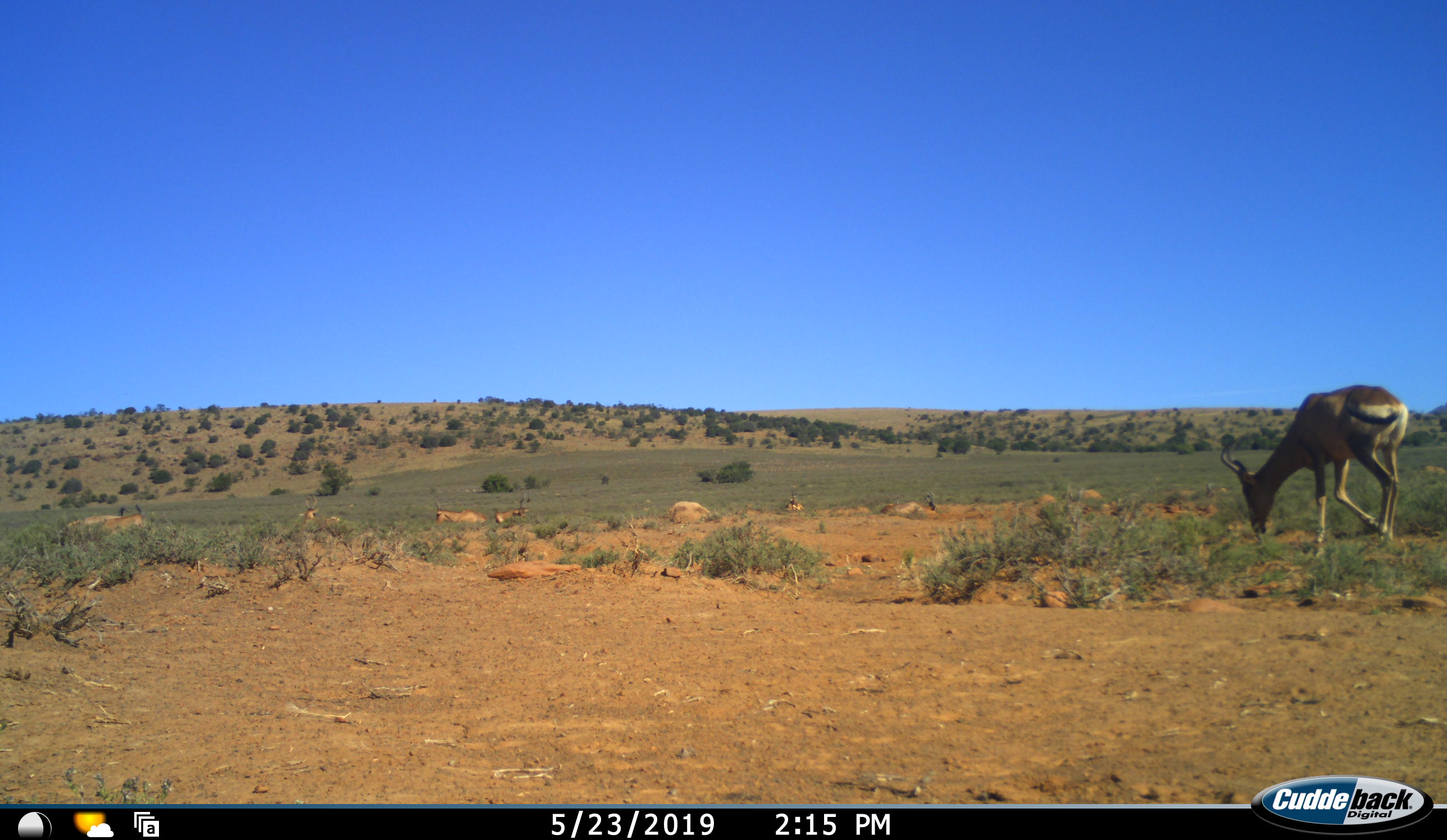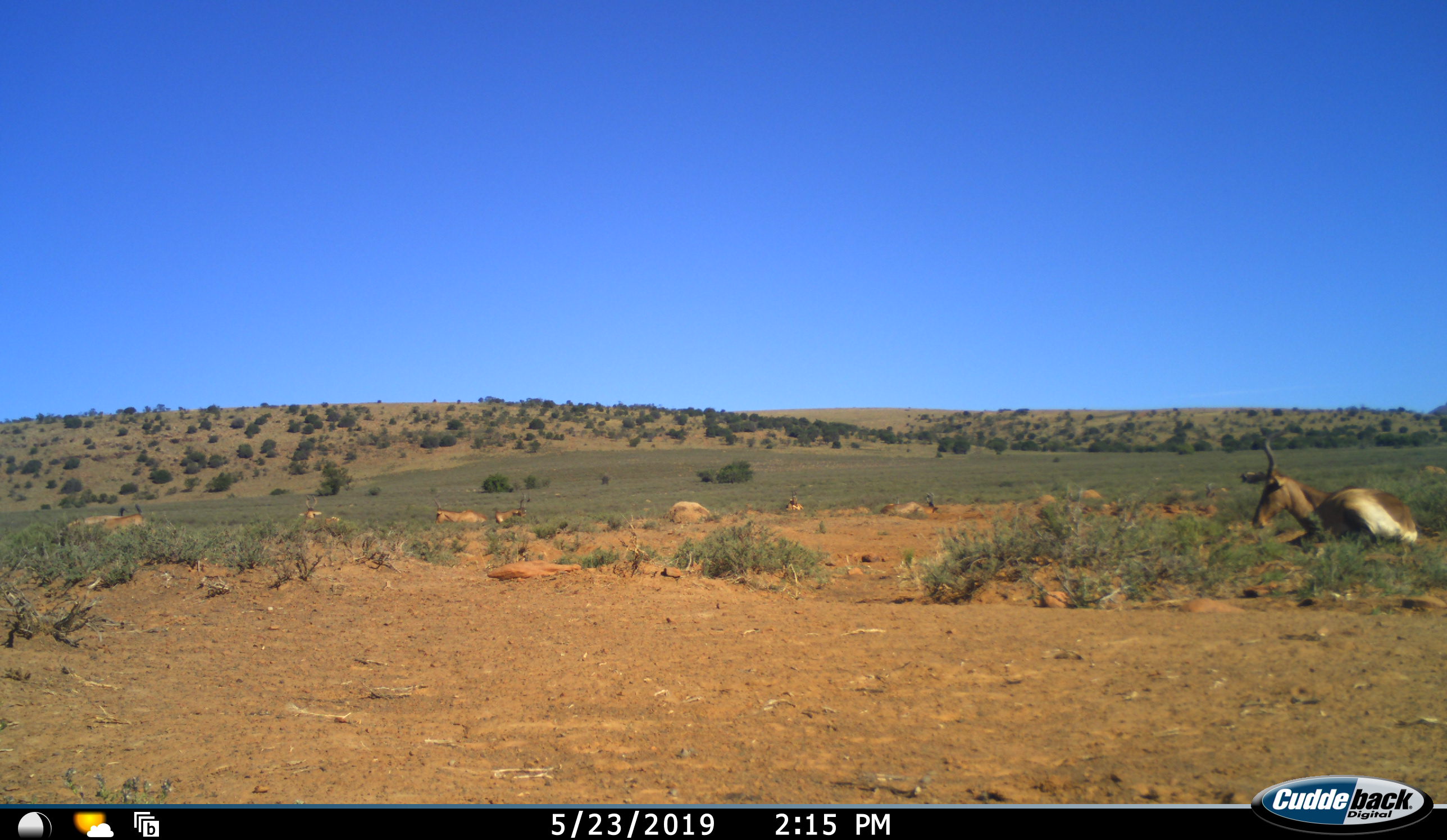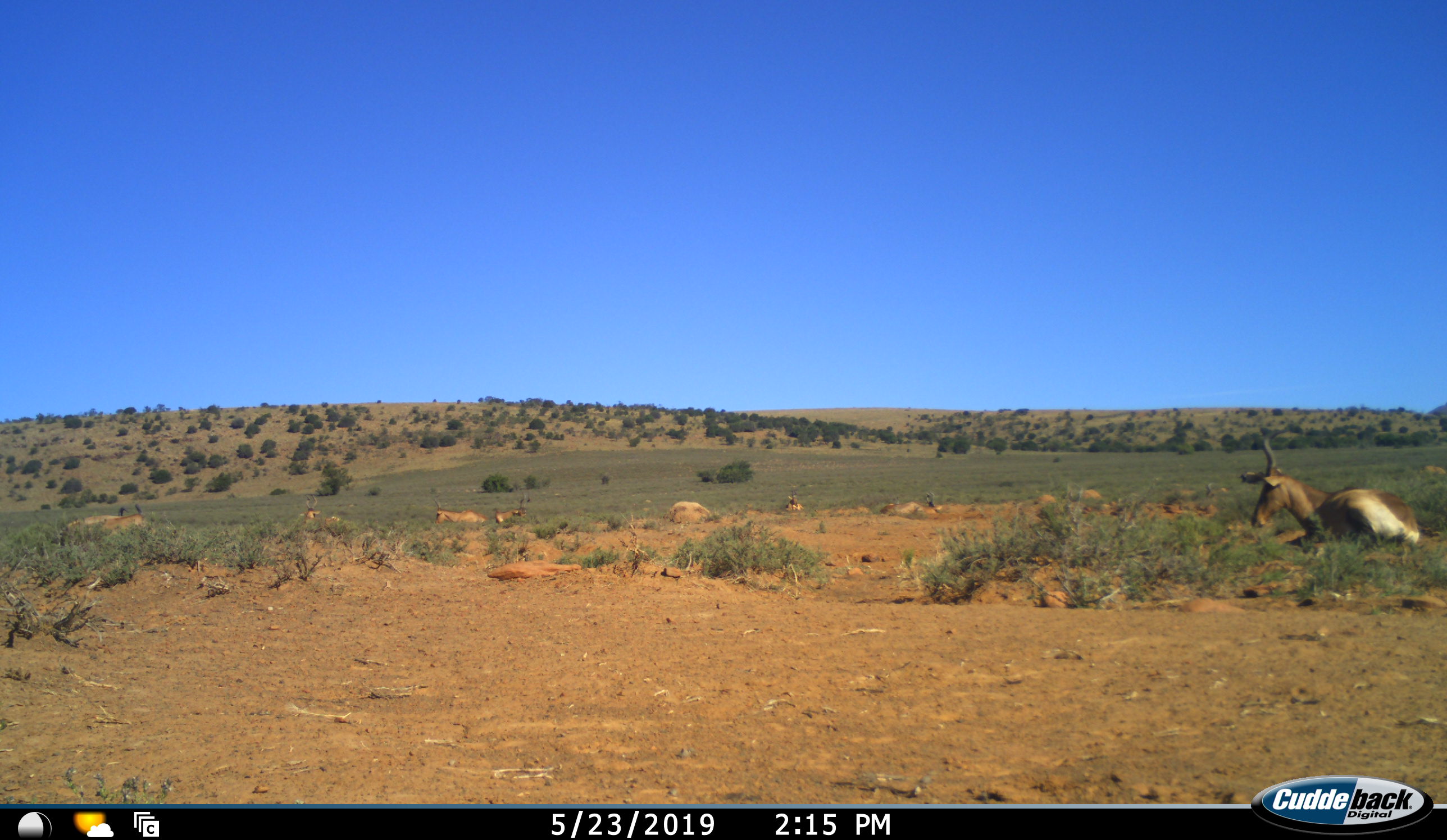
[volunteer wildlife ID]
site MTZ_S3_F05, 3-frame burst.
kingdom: Animalia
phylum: Chordata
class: Mammalia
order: Artiodactyla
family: Bovidae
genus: Alcelaphus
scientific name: Alcelaphus buselaphus caama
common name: red hartebeest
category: hartebeestred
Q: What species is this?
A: Hartebeestred (red hartebeest) (Alcelaphus buselaphus caama).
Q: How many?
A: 1.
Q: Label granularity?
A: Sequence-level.